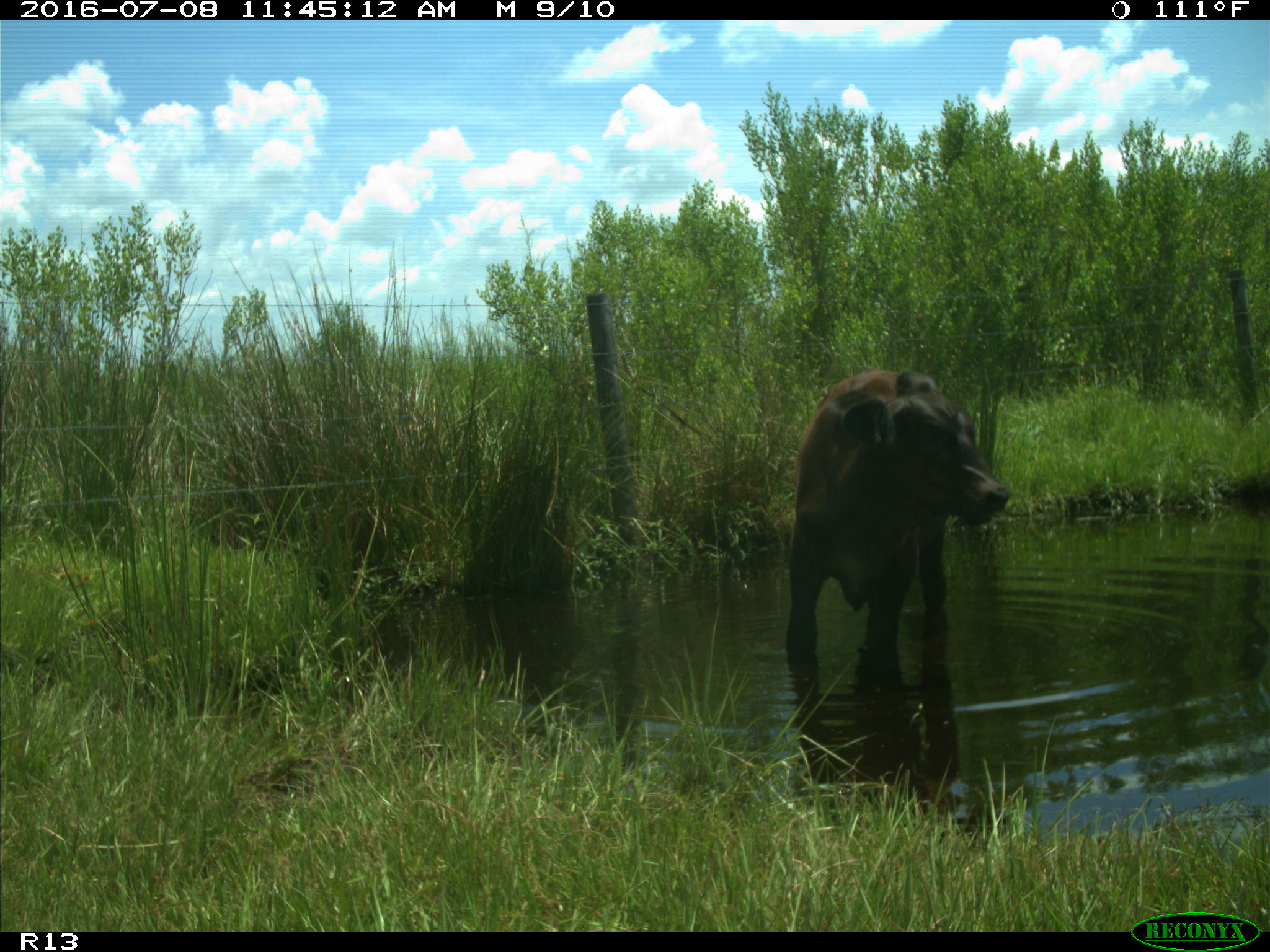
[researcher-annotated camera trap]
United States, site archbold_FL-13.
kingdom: Animalia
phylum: Chordata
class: Mammalia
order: Artiodactyla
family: Bovidae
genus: Bos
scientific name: Bos taurus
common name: domestic cow